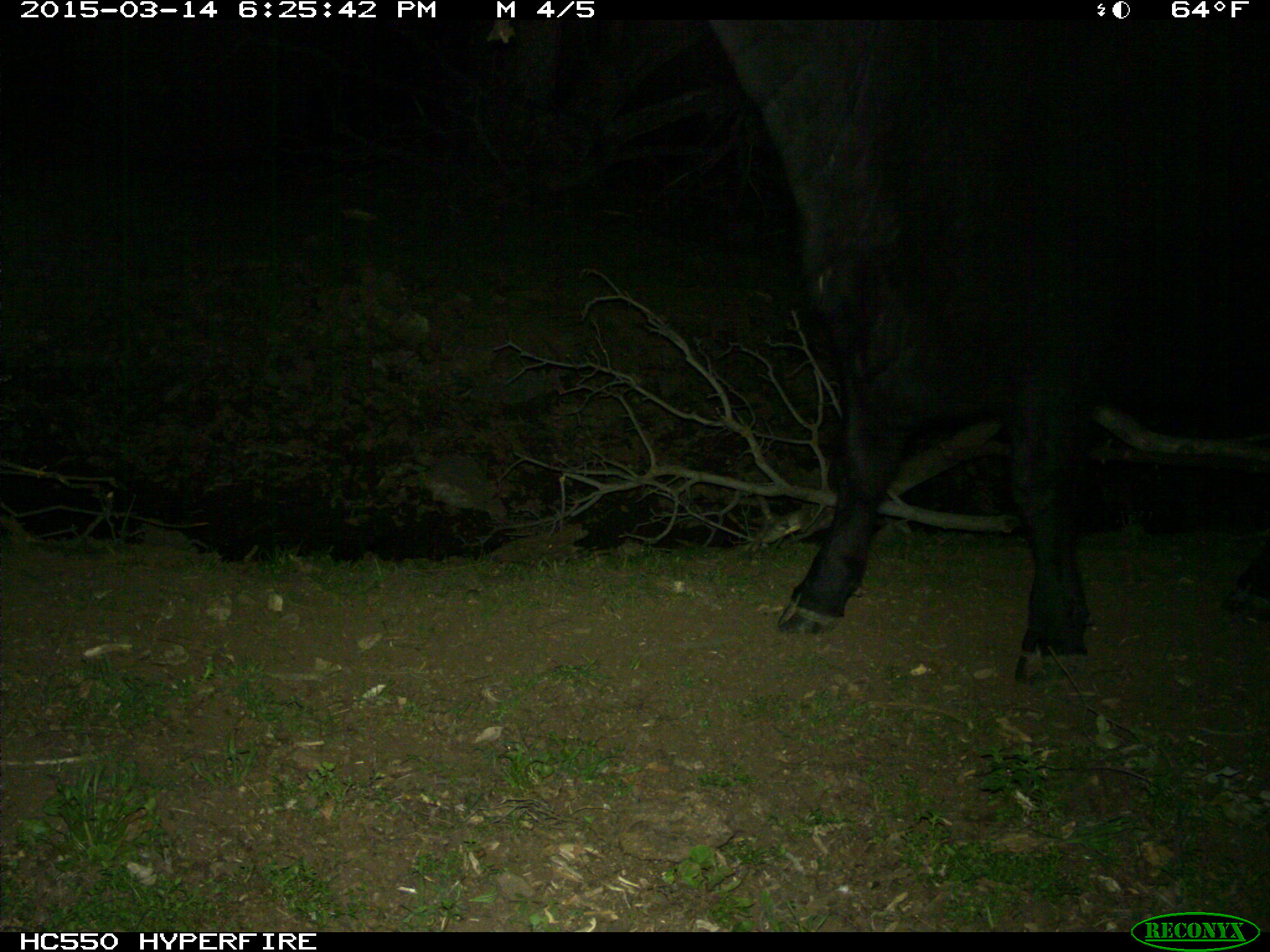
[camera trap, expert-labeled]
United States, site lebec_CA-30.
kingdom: Animalia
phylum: Chordata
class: Mammalia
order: Artiodactyla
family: Bovidae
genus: Bos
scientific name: Bos taurus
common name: domestic cow